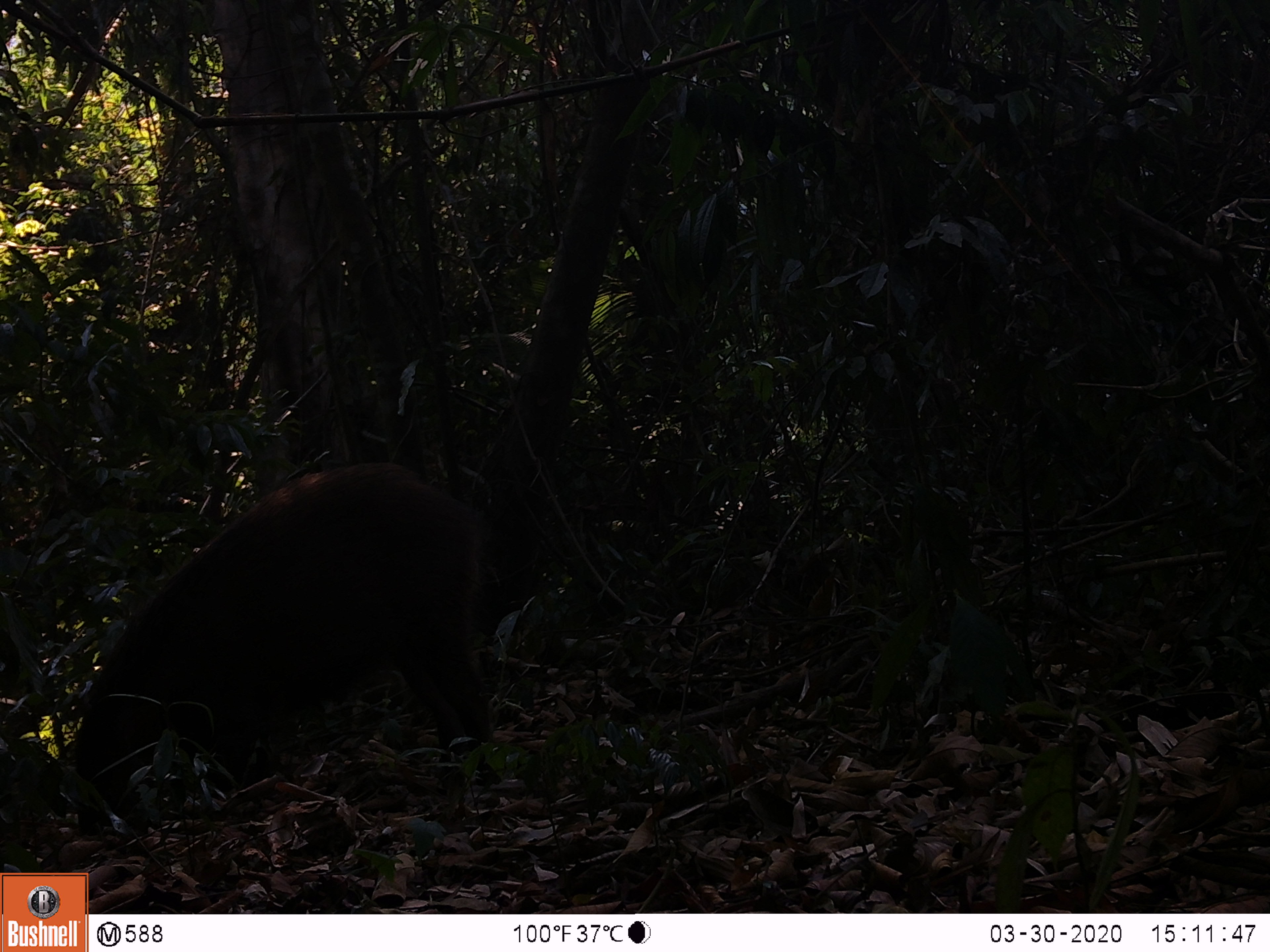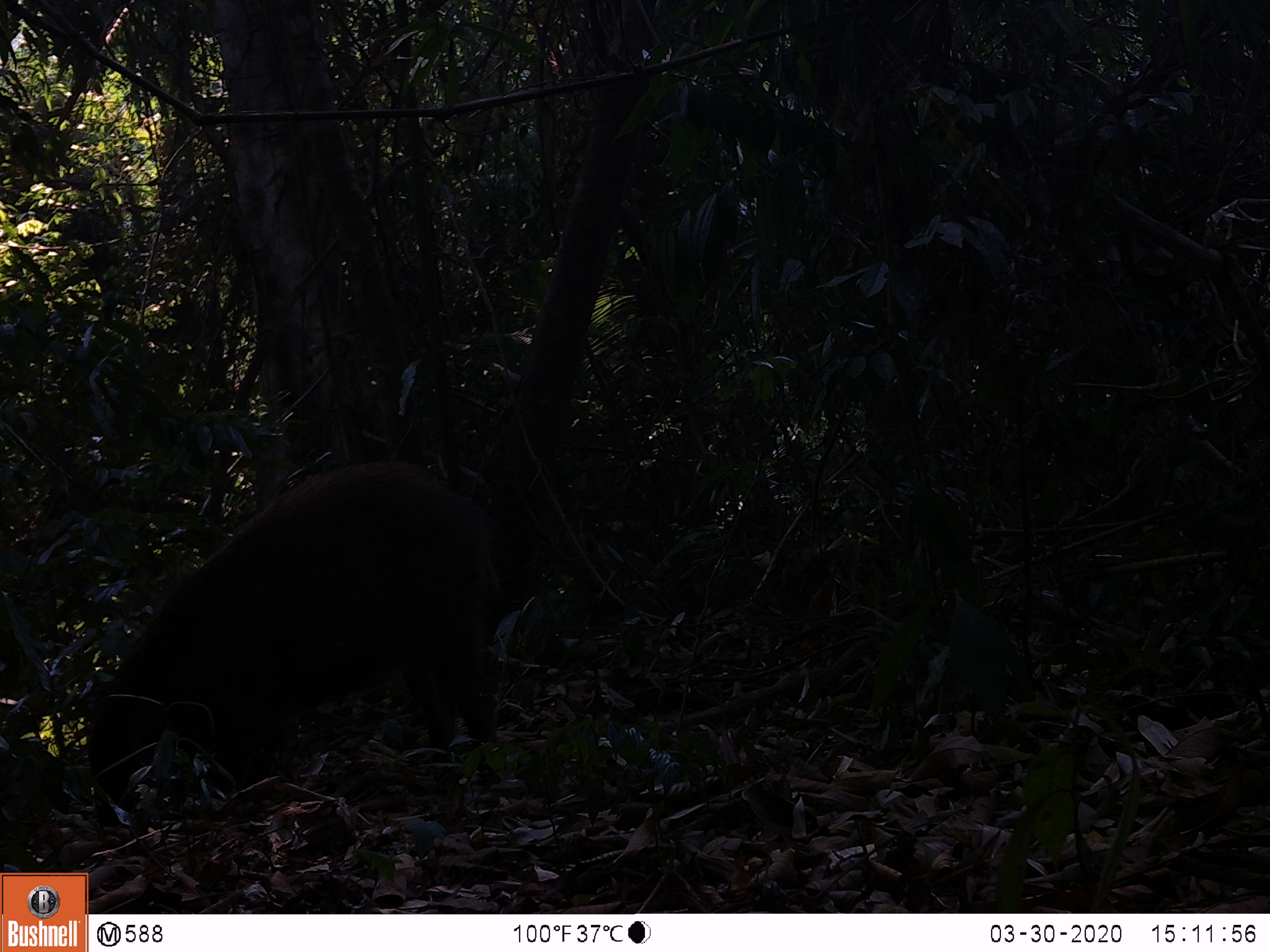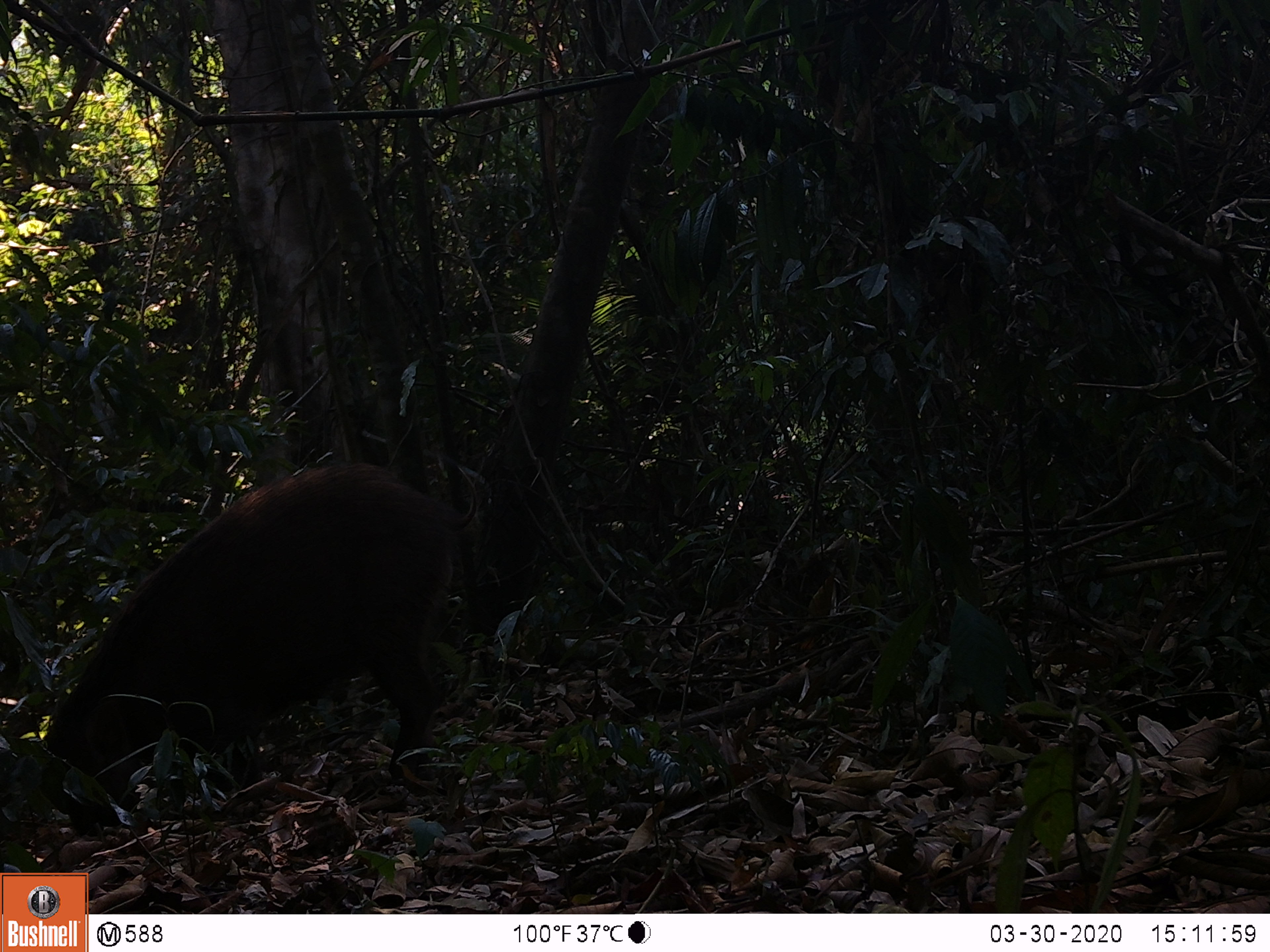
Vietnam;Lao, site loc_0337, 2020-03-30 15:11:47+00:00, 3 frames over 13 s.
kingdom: Animalia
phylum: Chordata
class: Mammalia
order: Artiodactyla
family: Suidae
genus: Sus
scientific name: Sus scrofa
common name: eurasian wild pig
Eurasian wild pig (Sus scrofa). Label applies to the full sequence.